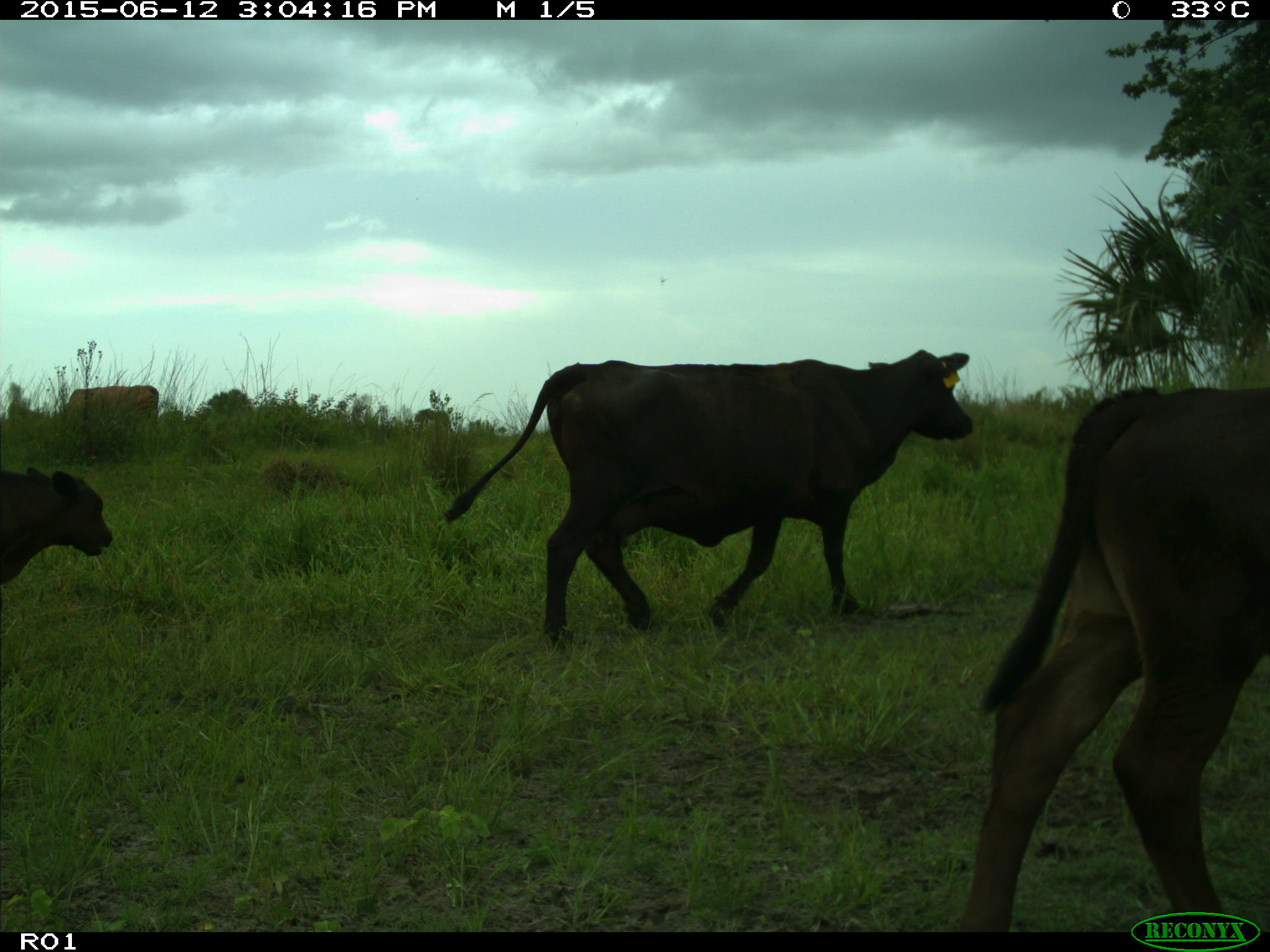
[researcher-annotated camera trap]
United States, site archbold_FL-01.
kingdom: Animalia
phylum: Chordata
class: Mammalia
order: Artiodactyla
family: Bovidae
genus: Bos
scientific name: Bos taurus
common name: domestic cow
Bos taurus (domestic cow).